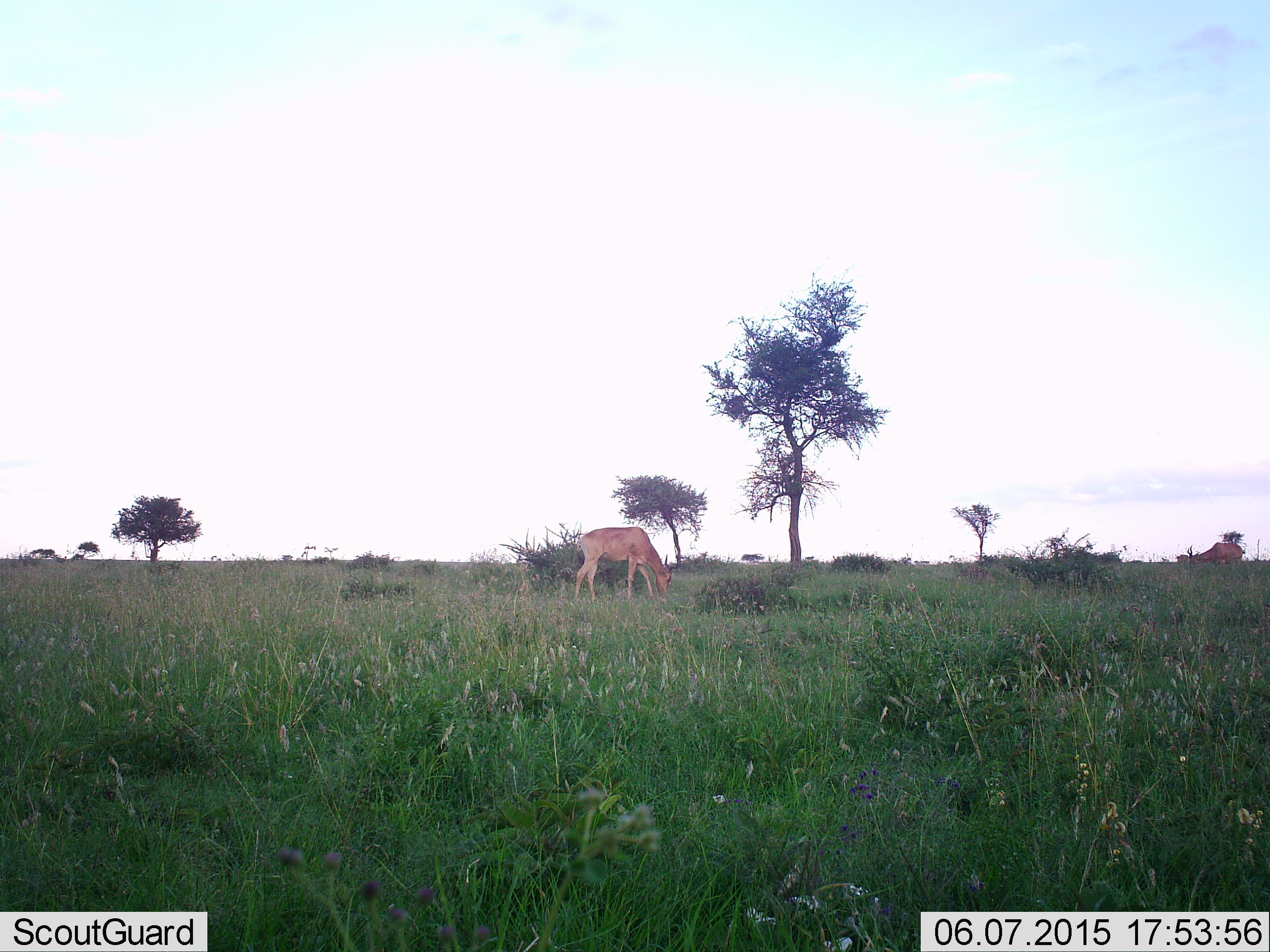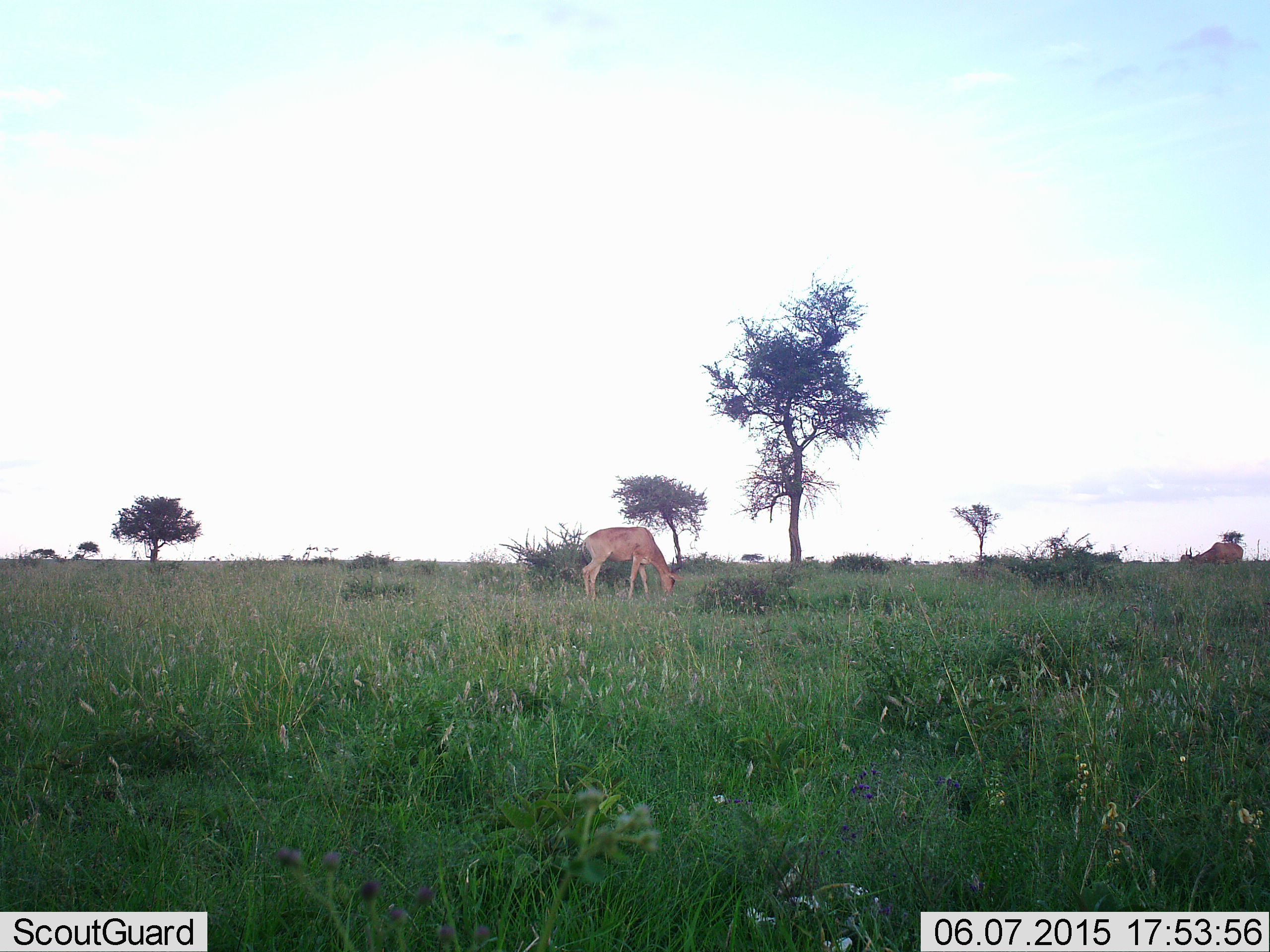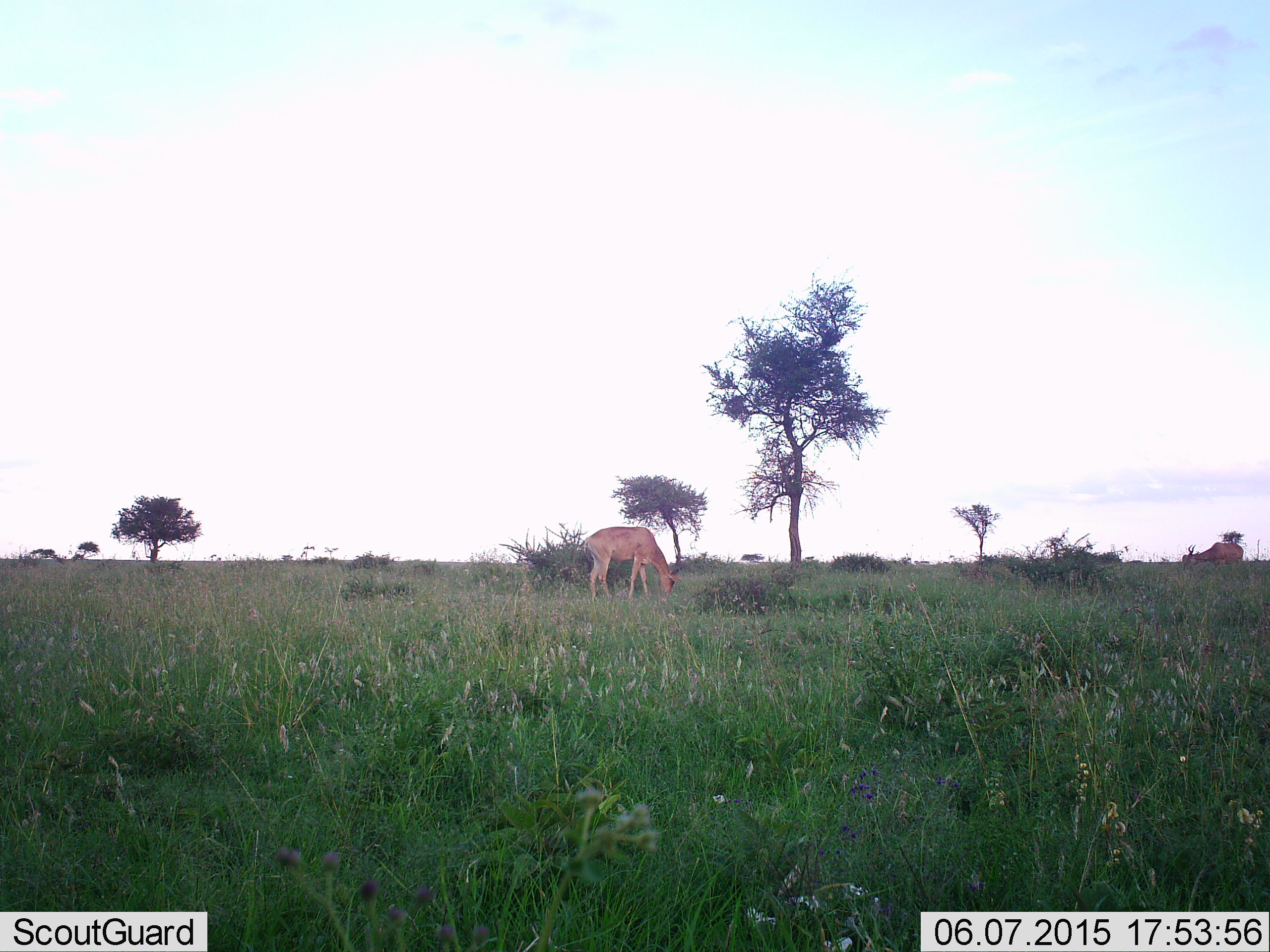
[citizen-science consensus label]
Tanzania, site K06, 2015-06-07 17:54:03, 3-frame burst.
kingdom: Animalia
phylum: Chordata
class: Mammalia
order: Artiodactyla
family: Bovidae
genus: Alcelaphus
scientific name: Alcelaphus buselaphus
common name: hartebeest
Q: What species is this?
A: Hartebeest (Alcelaphus buselaphus).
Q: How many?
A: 2.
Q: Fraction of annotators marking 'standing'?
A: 40%.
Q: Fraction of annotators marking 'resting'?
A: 0%.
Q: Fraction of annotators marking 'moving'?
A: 0%.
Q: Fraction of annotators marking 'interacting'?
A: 0%.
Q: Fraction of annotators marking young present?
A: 0%.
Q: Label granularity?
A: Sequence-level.